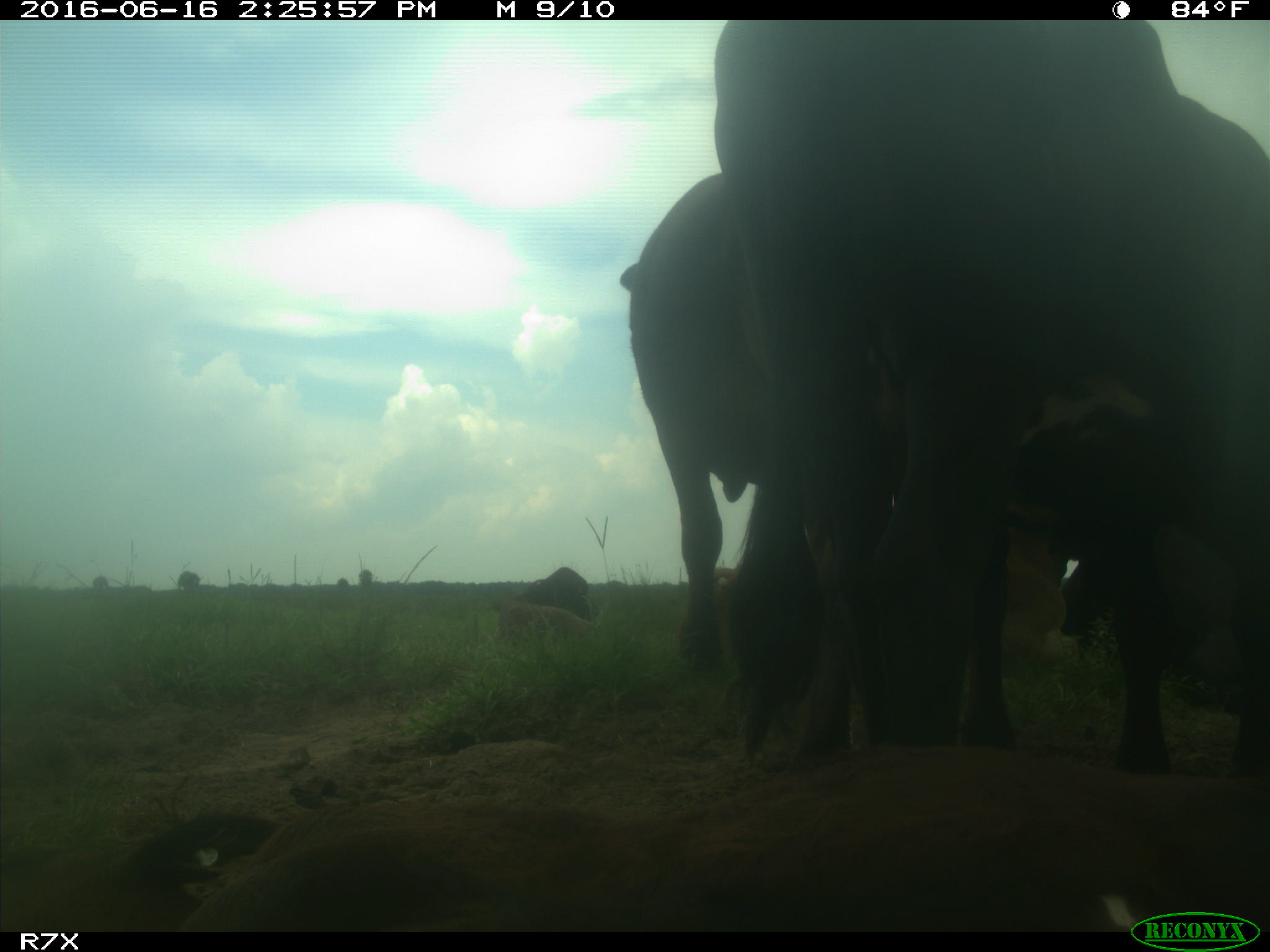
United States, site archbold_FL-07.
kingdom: Animalia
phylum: Chordata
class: Mammalia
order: Artiodactyla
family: Bovidae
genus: Bos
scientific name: Bos taurus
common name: domestic cow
Bos taurus (domestic cow).